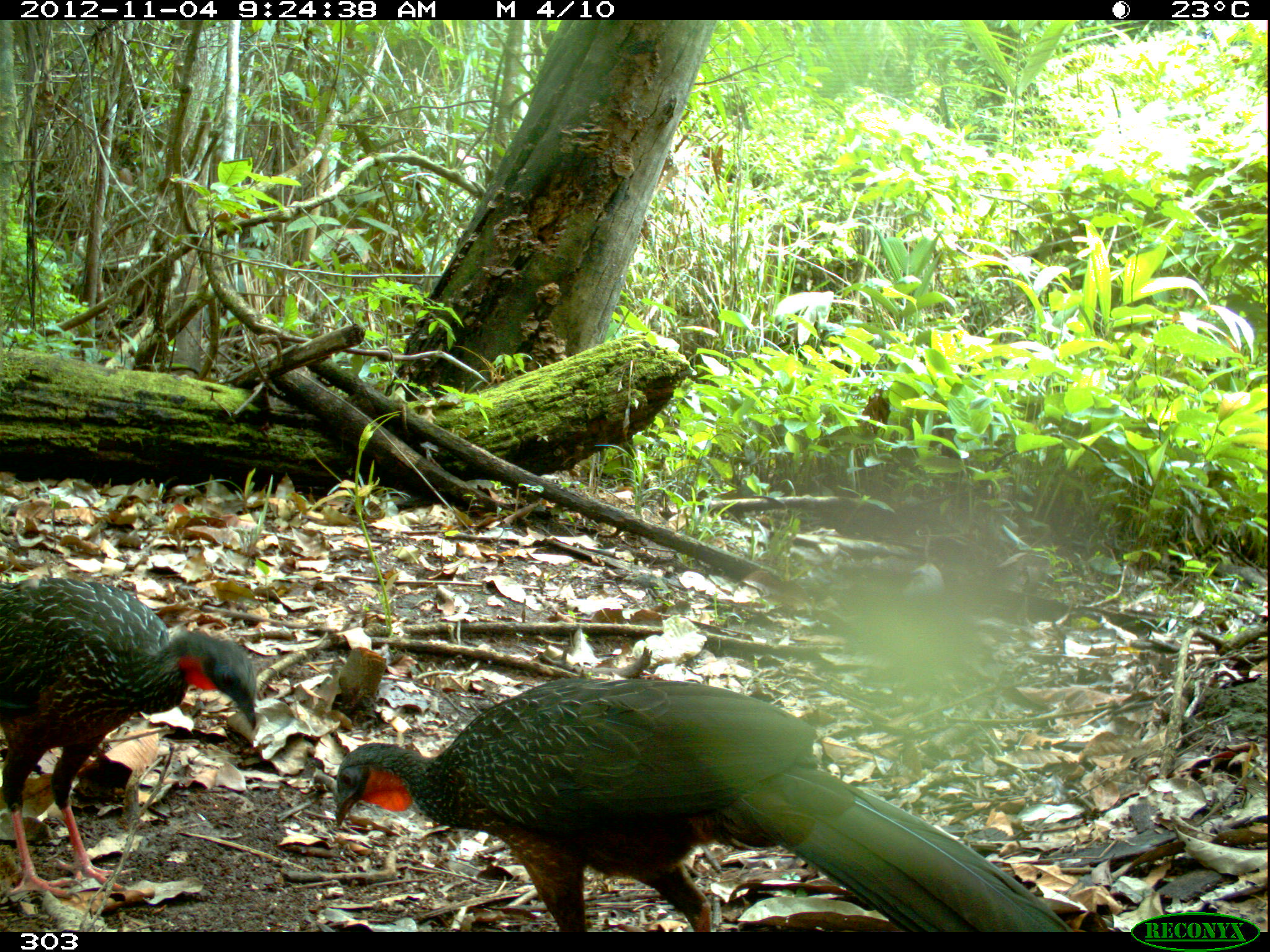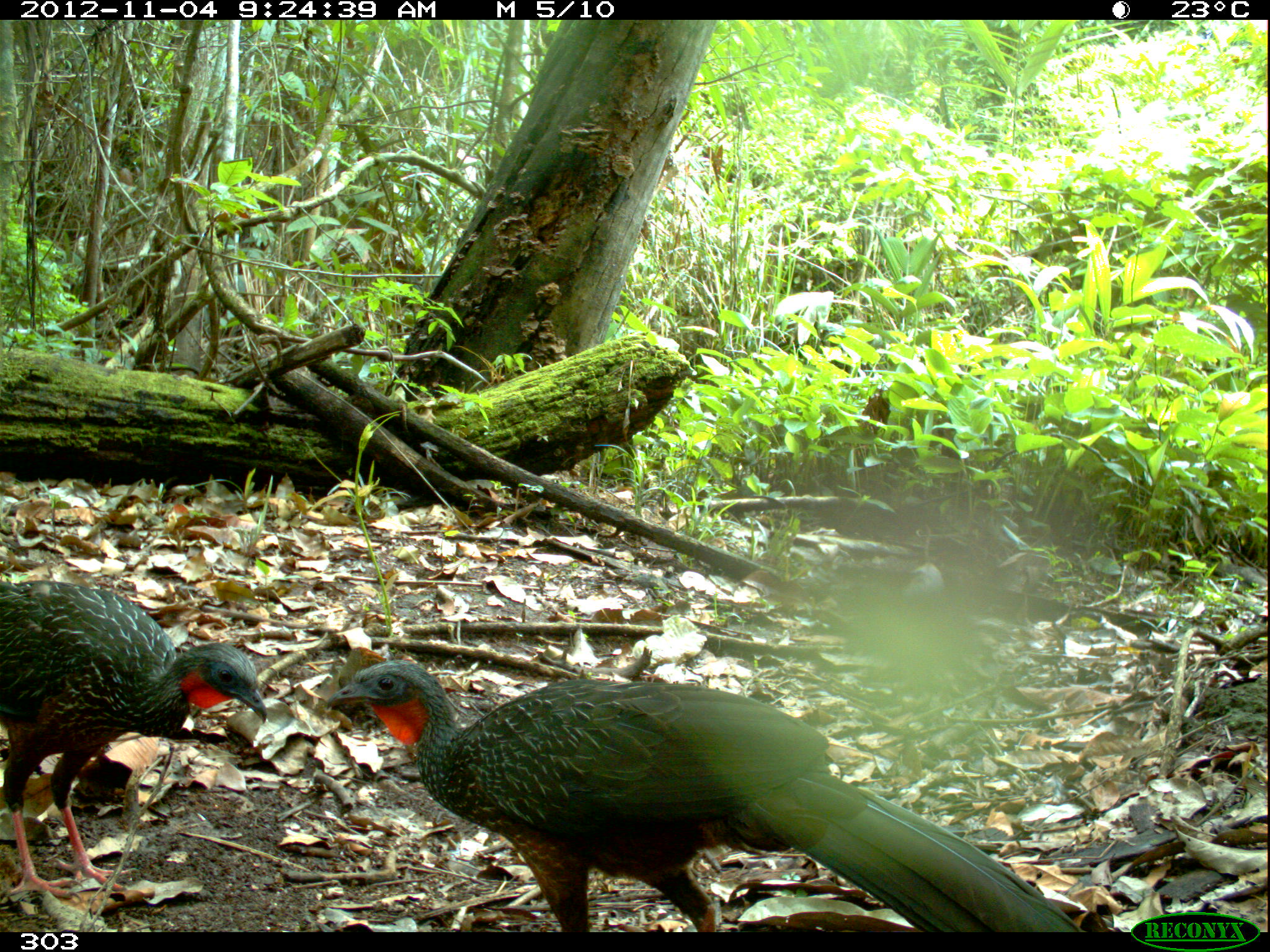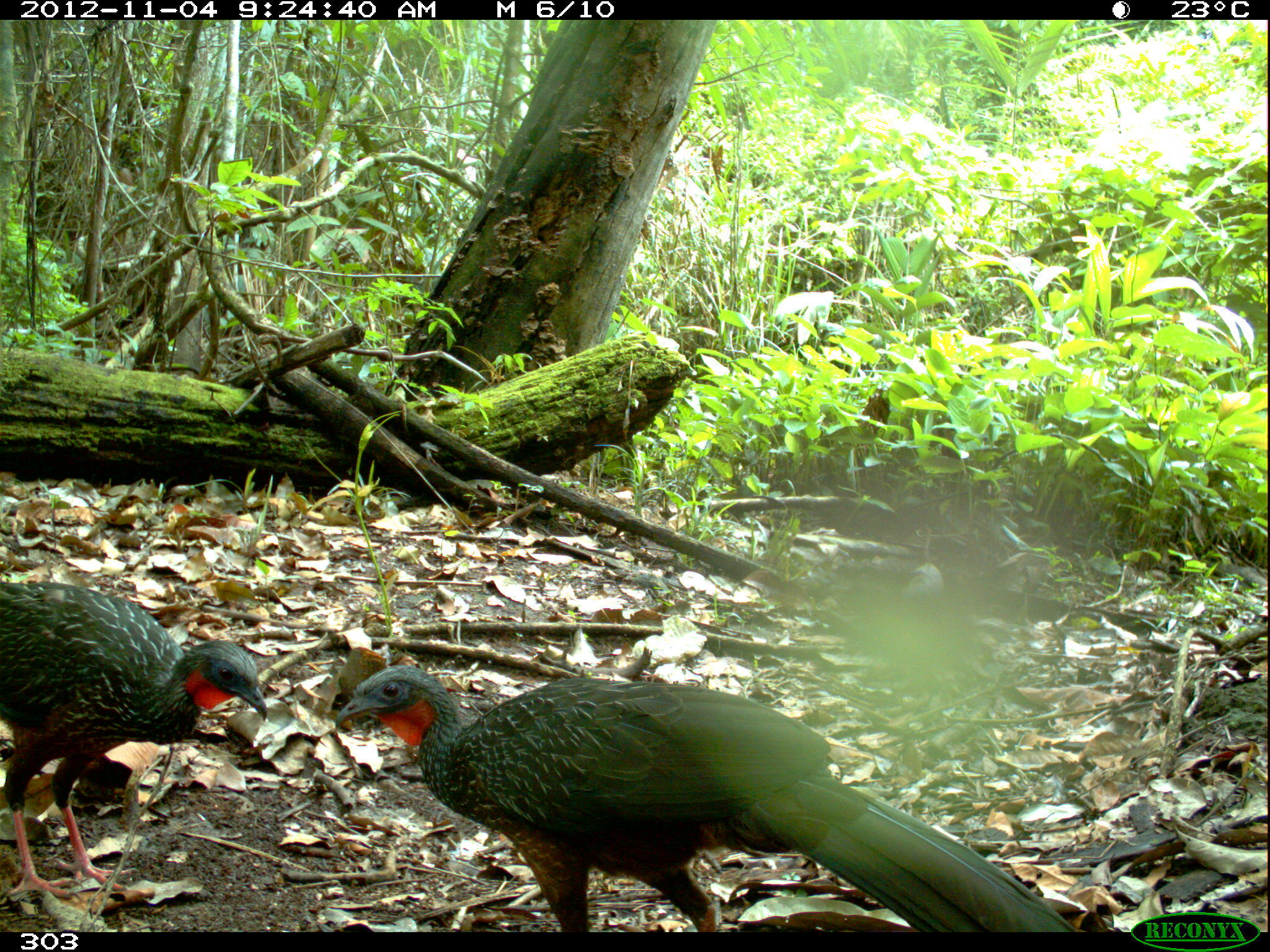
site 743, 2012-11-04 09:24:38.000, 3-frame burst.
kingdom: Animalia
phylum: Chordata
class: Aves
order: Galliformes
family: Cracidae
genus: Penelope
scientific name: Penelope jacquacu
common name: spix's guan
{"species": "Penelope jacquacu (spix's guan)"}